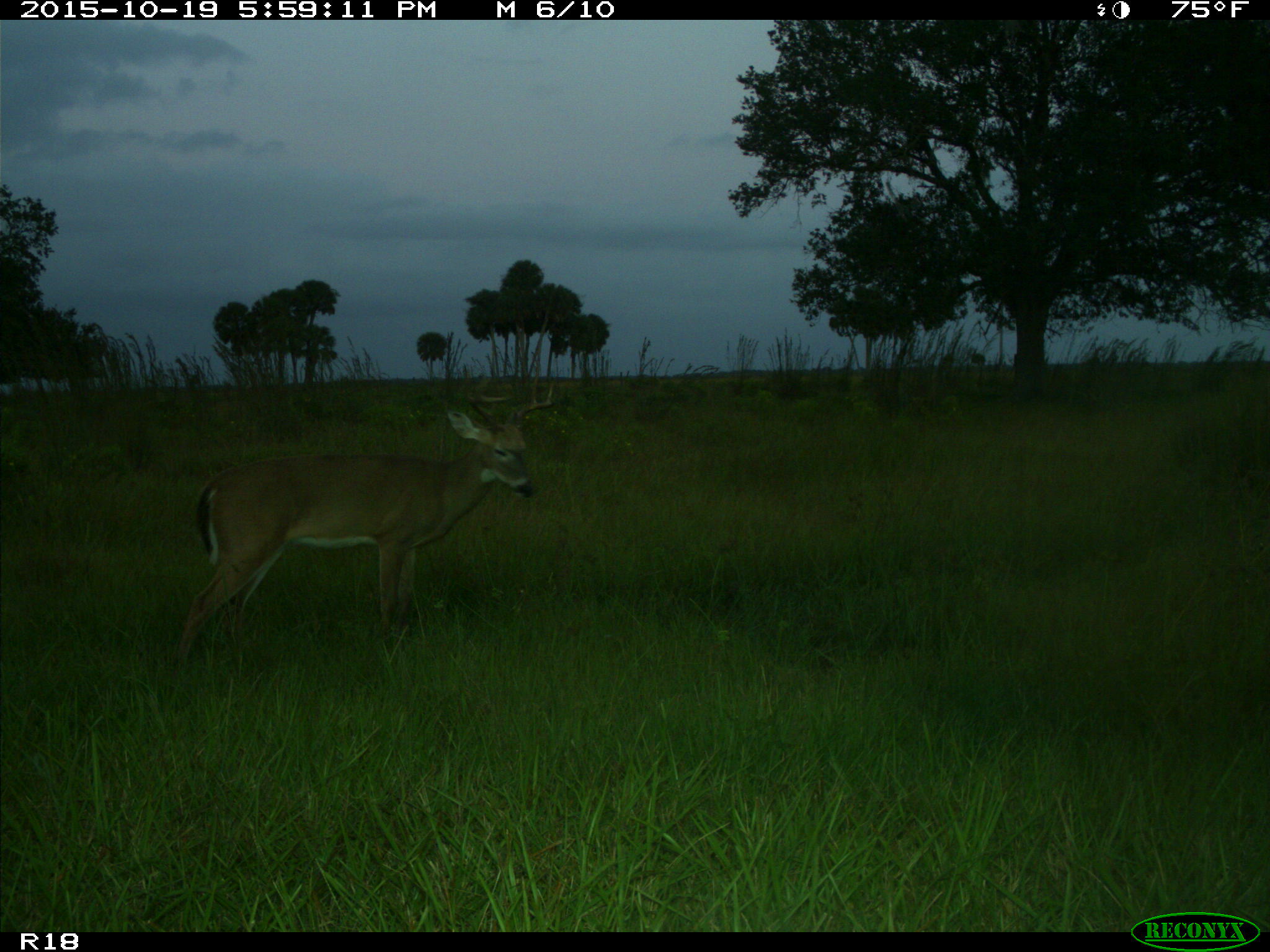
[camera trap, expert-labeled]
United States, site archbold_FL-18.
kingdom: Animalia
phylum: Chordata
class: Mammalia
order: Artiodactyla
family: Cervidae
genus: Odocoileus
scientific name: Odocoileus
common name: deer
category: unidentified deer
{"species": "unidentified deer (deer) (Odocoileus)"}